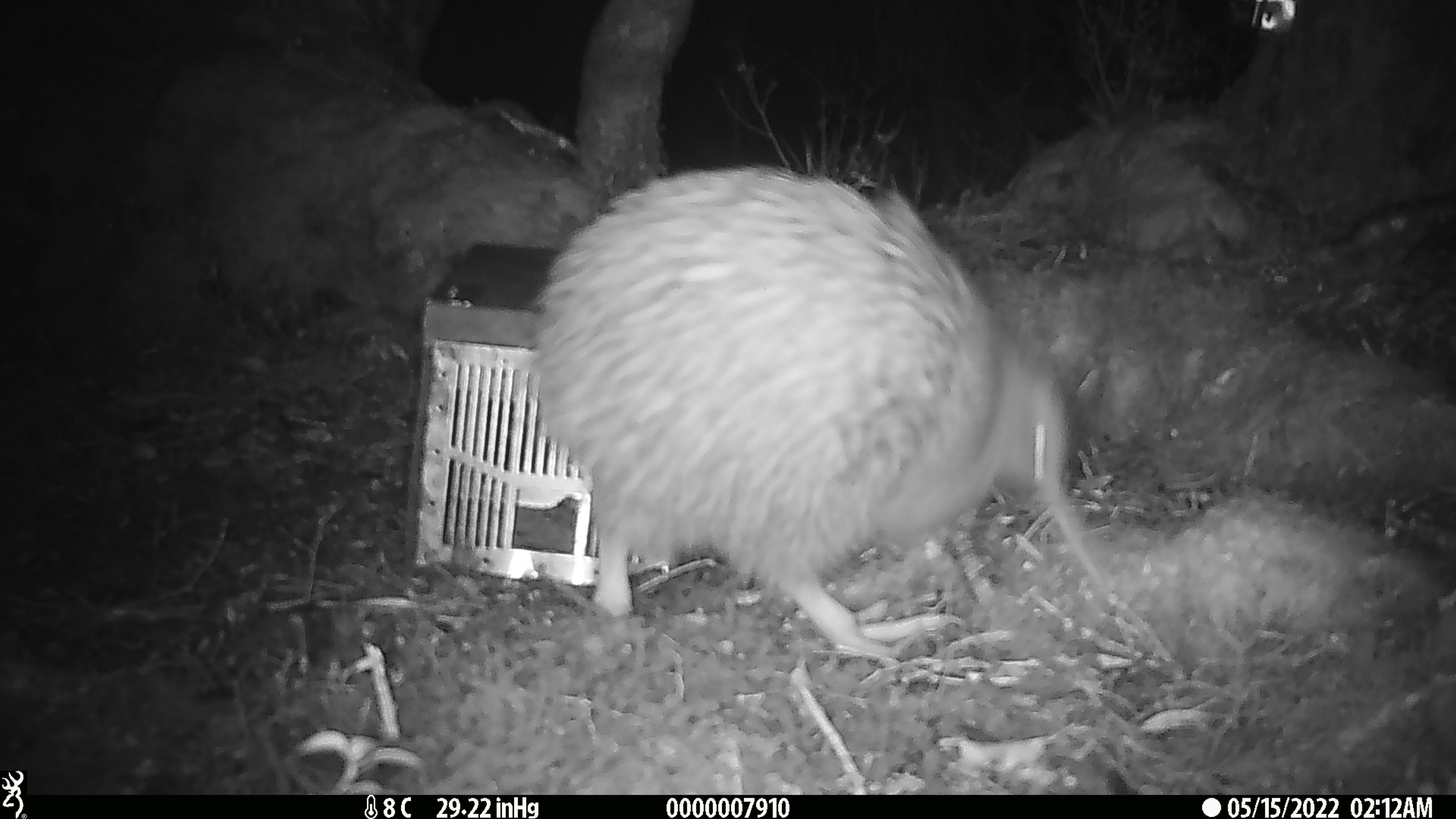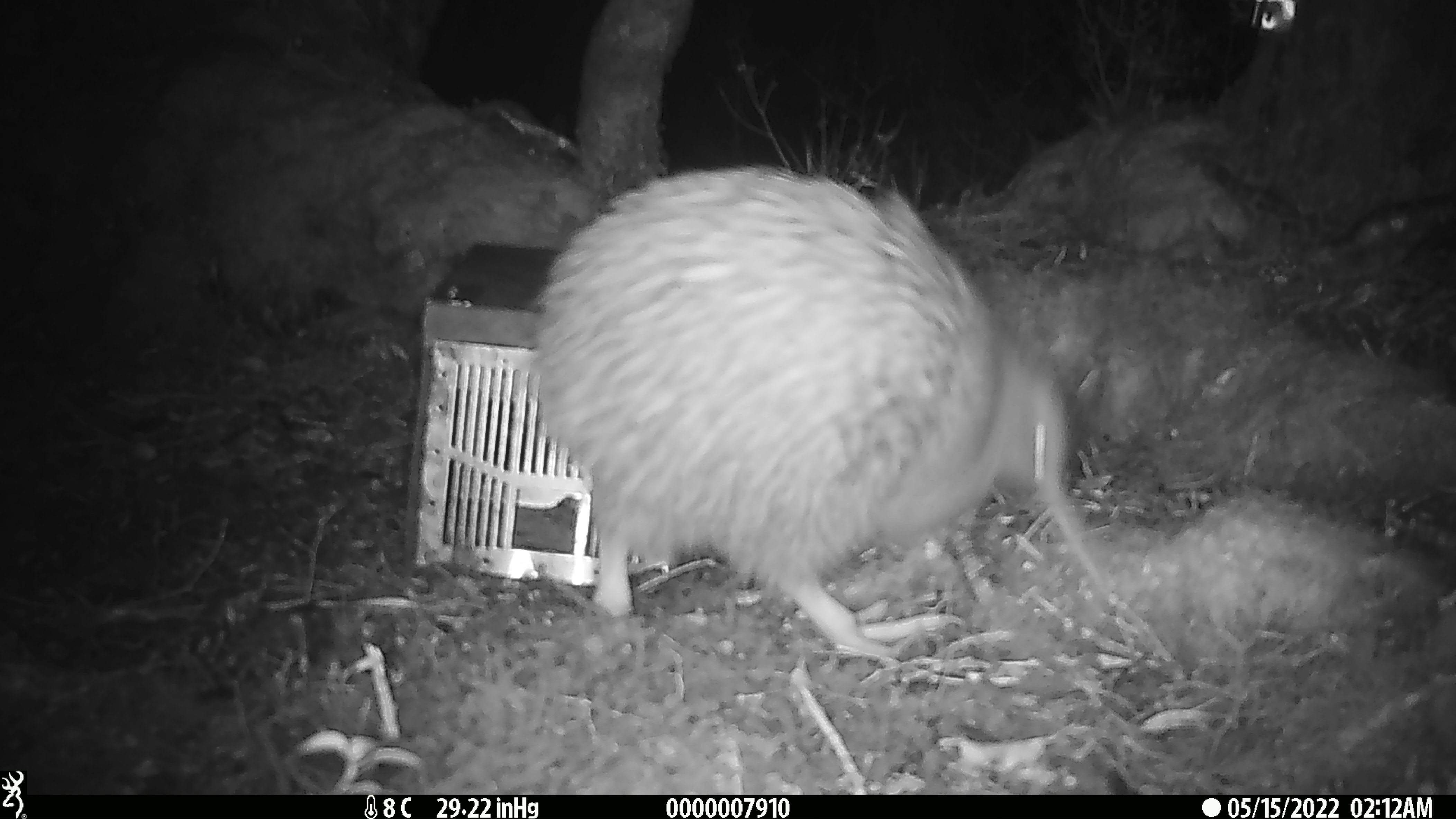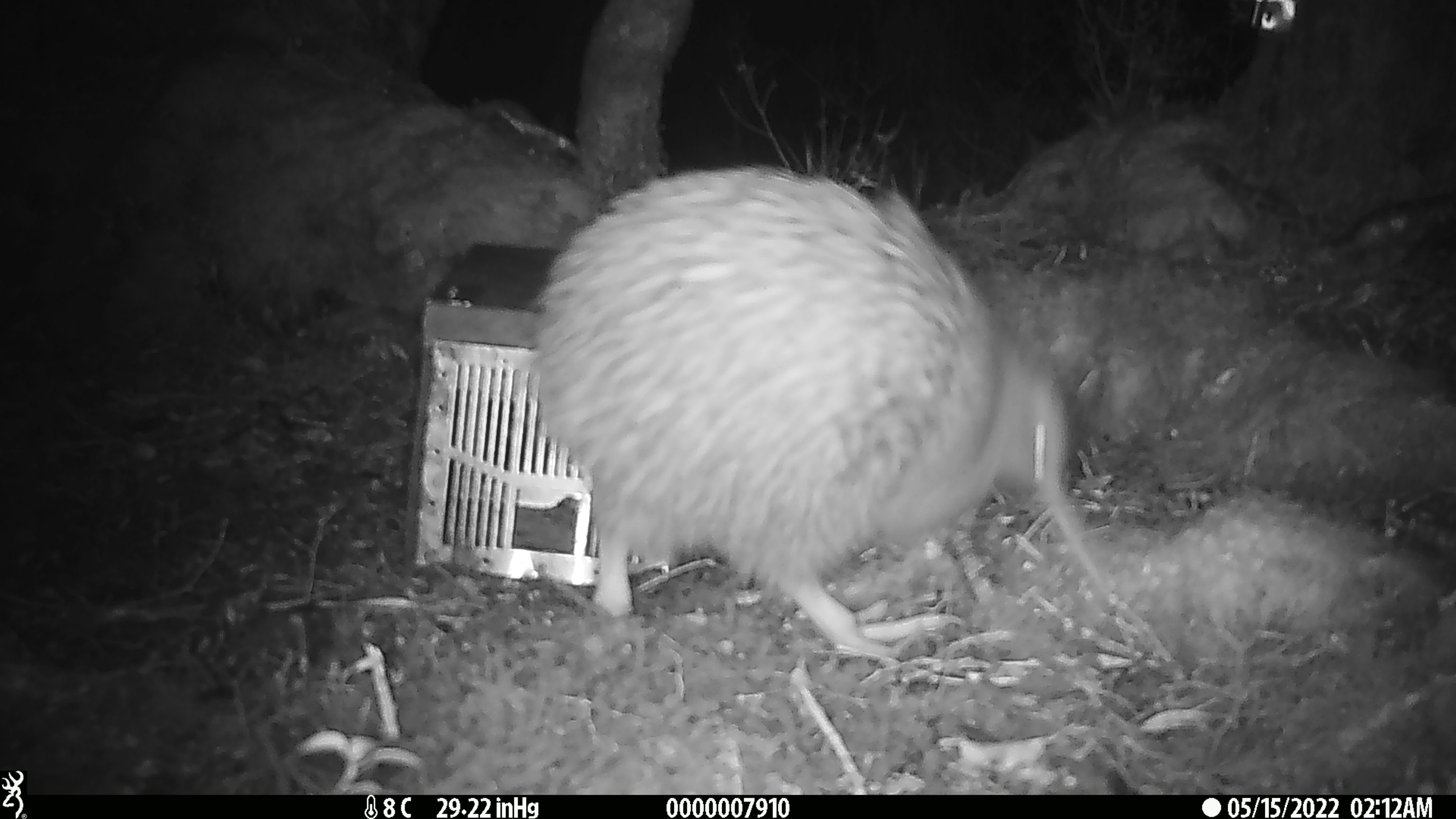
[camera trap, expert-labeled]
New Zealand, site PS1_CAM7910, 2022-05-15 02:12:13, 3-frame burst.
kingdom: Animalia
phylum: Chordata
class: Aves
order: Apterygiformes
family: Apterygidae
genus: Apteryx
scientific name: Apteryx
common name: kiwi